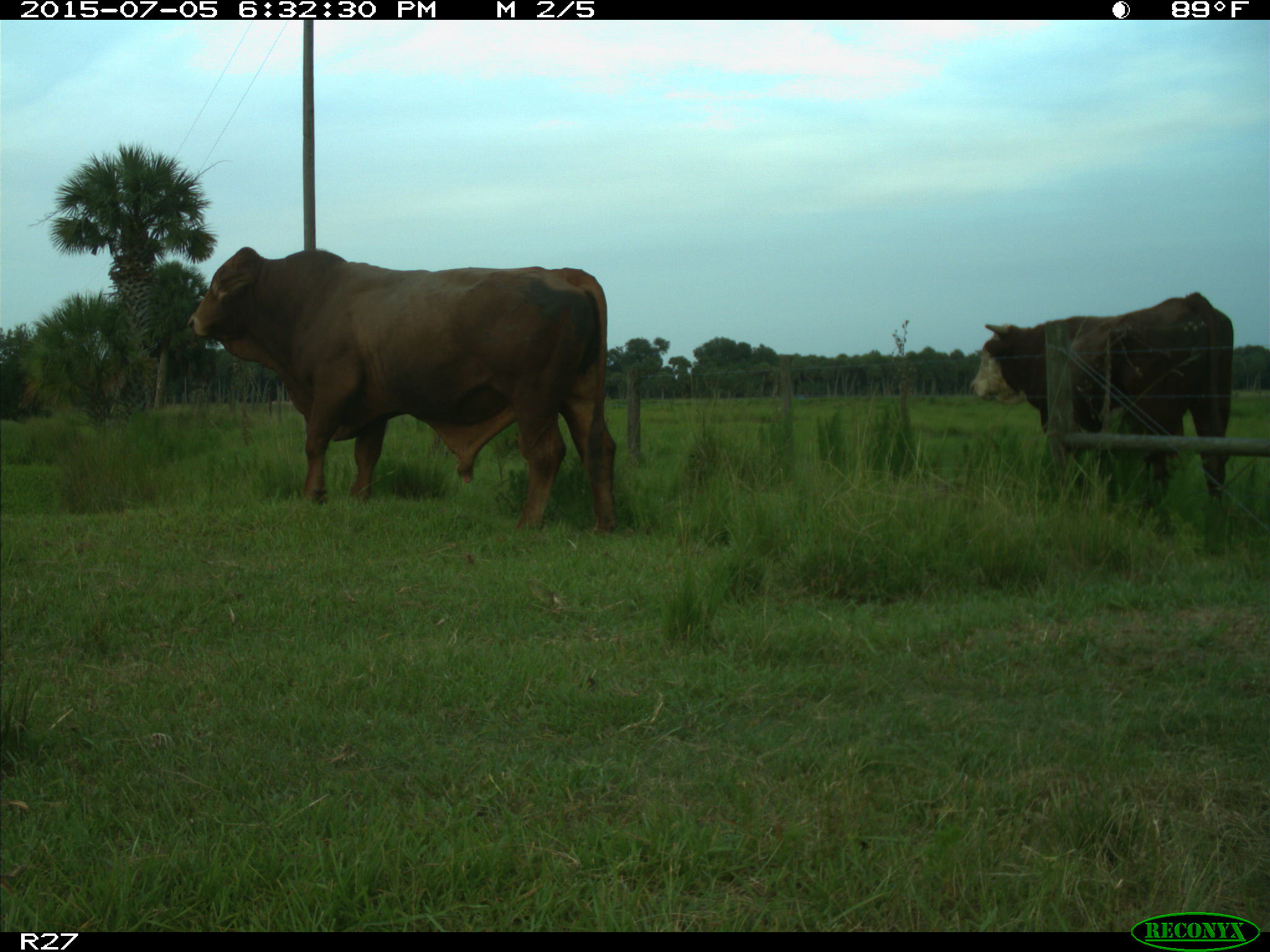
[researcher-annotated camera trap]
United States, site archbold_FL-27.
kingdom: Animalia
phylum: Chordata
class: Mammalia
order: Artiodactyla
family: Bovidae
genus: Bos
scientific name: Bos taurus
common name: domestic cow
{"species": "Bos taurus (domestic cow)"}